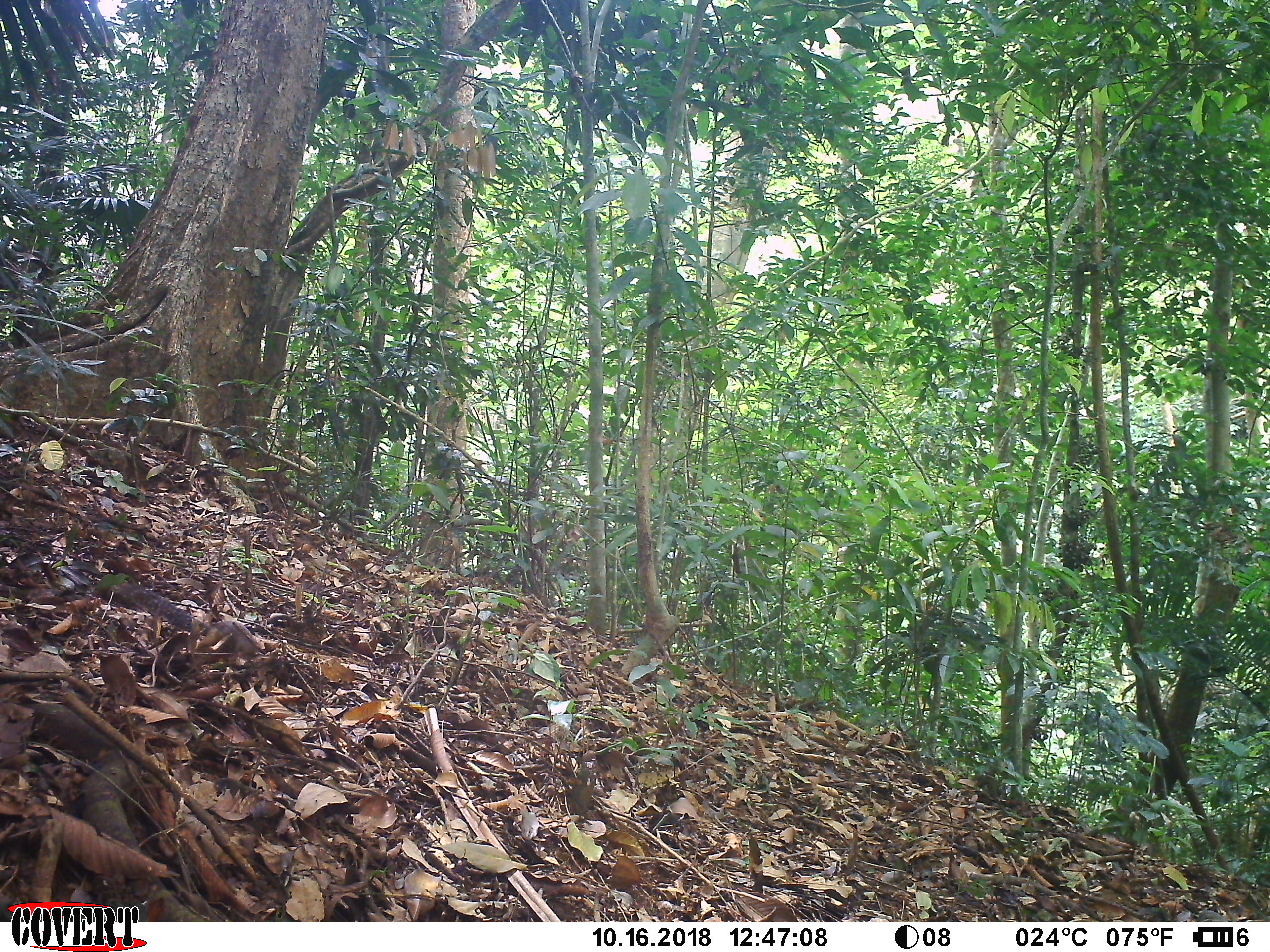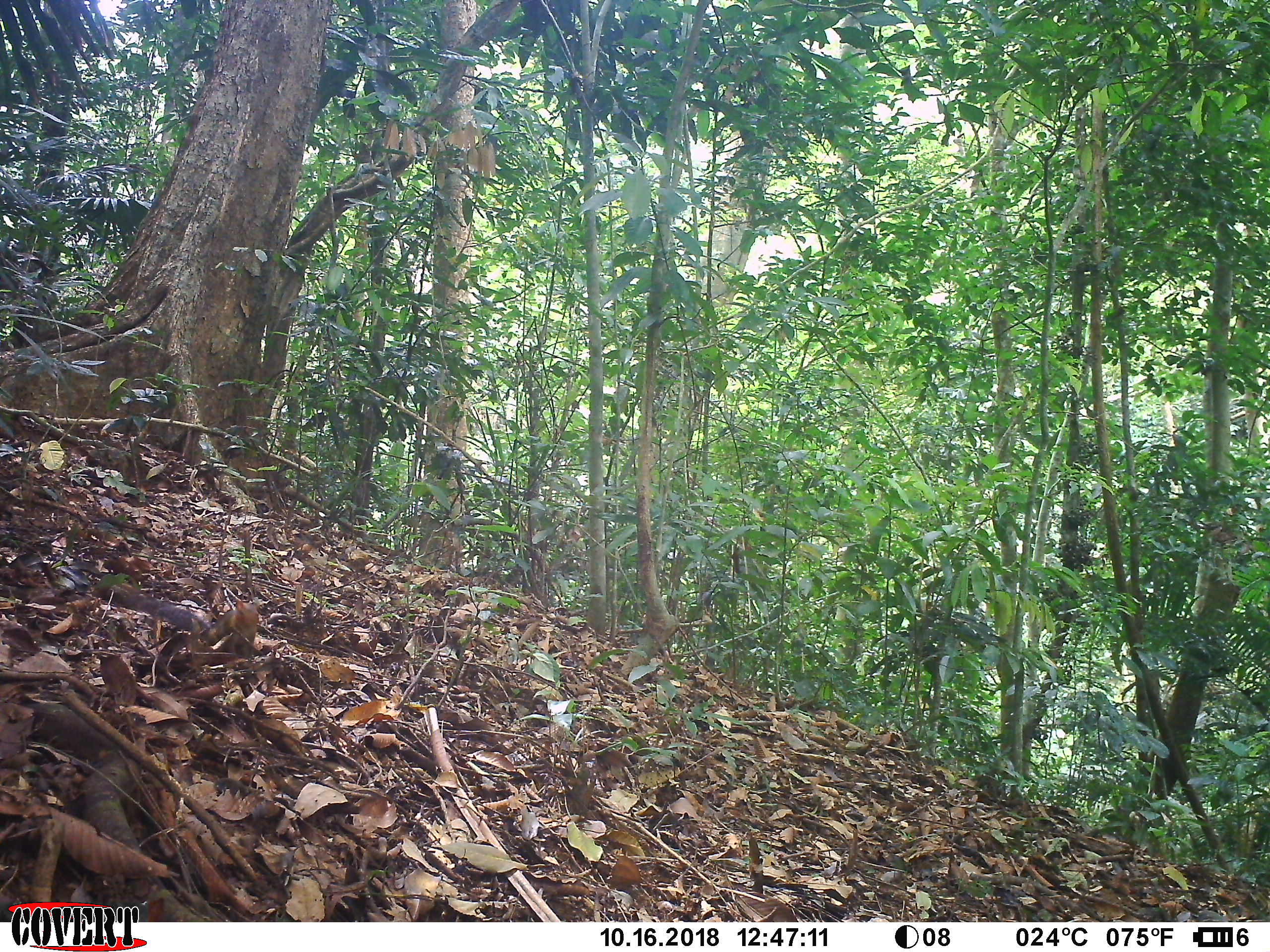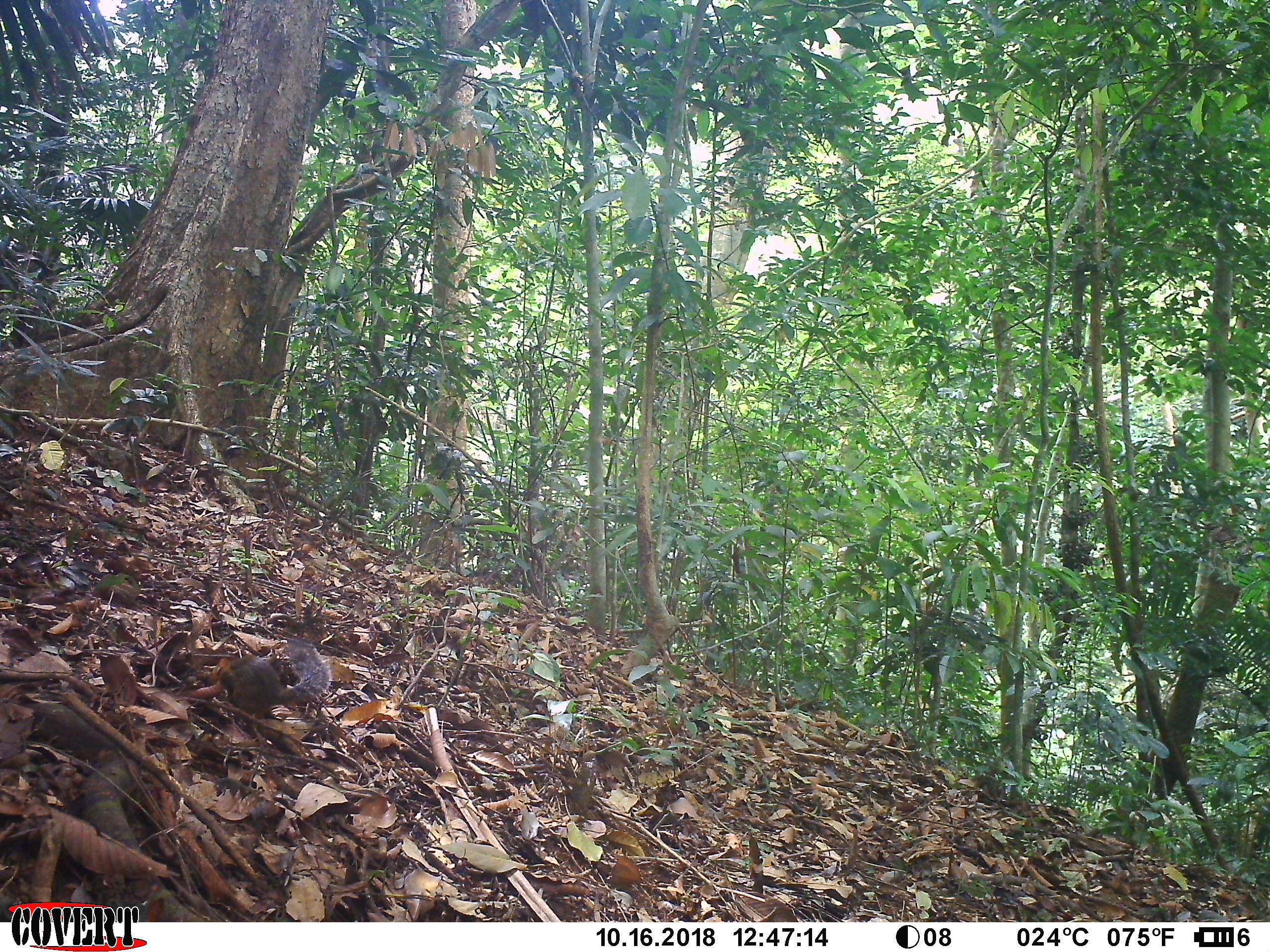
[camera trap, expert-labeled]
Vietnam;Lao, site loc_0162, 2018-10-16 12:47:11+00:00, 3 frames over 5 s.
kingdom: Animalia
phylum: Chordata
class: Mammalia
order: Rodentia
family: Sciuridae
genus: Dremomys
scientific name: Dremomys rufigenis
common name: red-cheeked squirrel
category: red cheeked squirrel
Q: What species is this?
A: Red cheeked squirrel (red-cheeked squirrel) (Dremomys rufigenis).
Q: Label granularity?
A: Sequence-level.